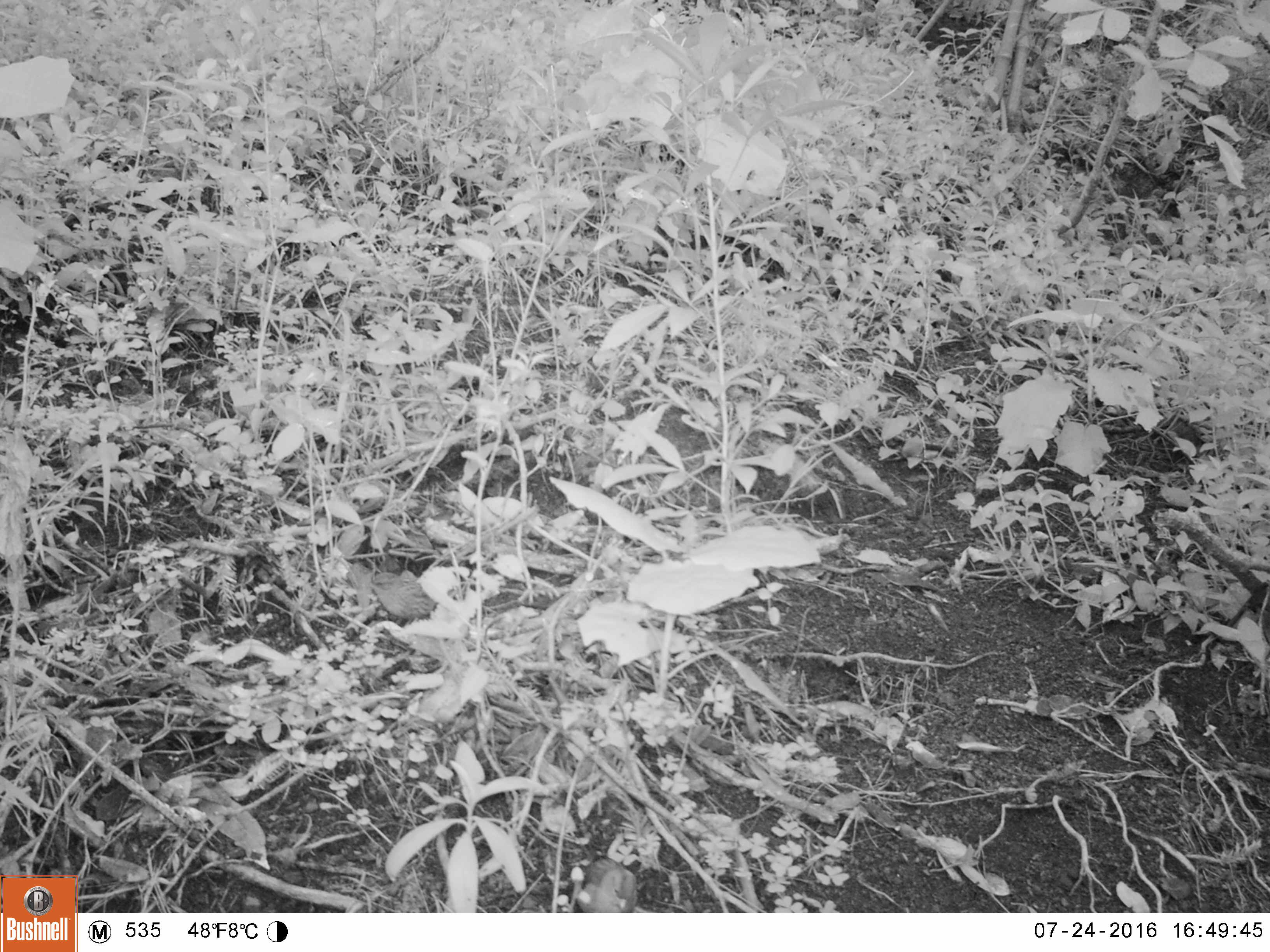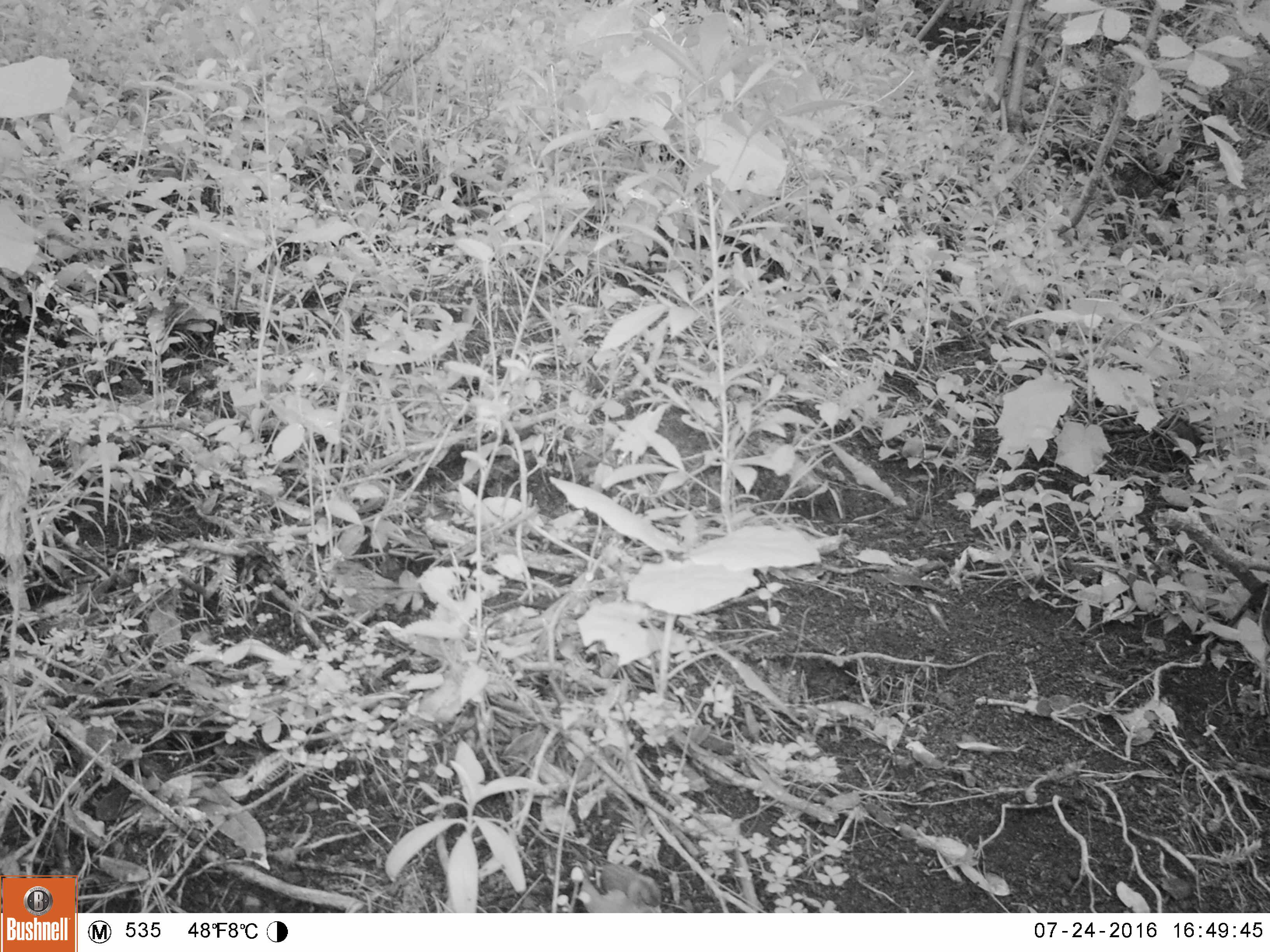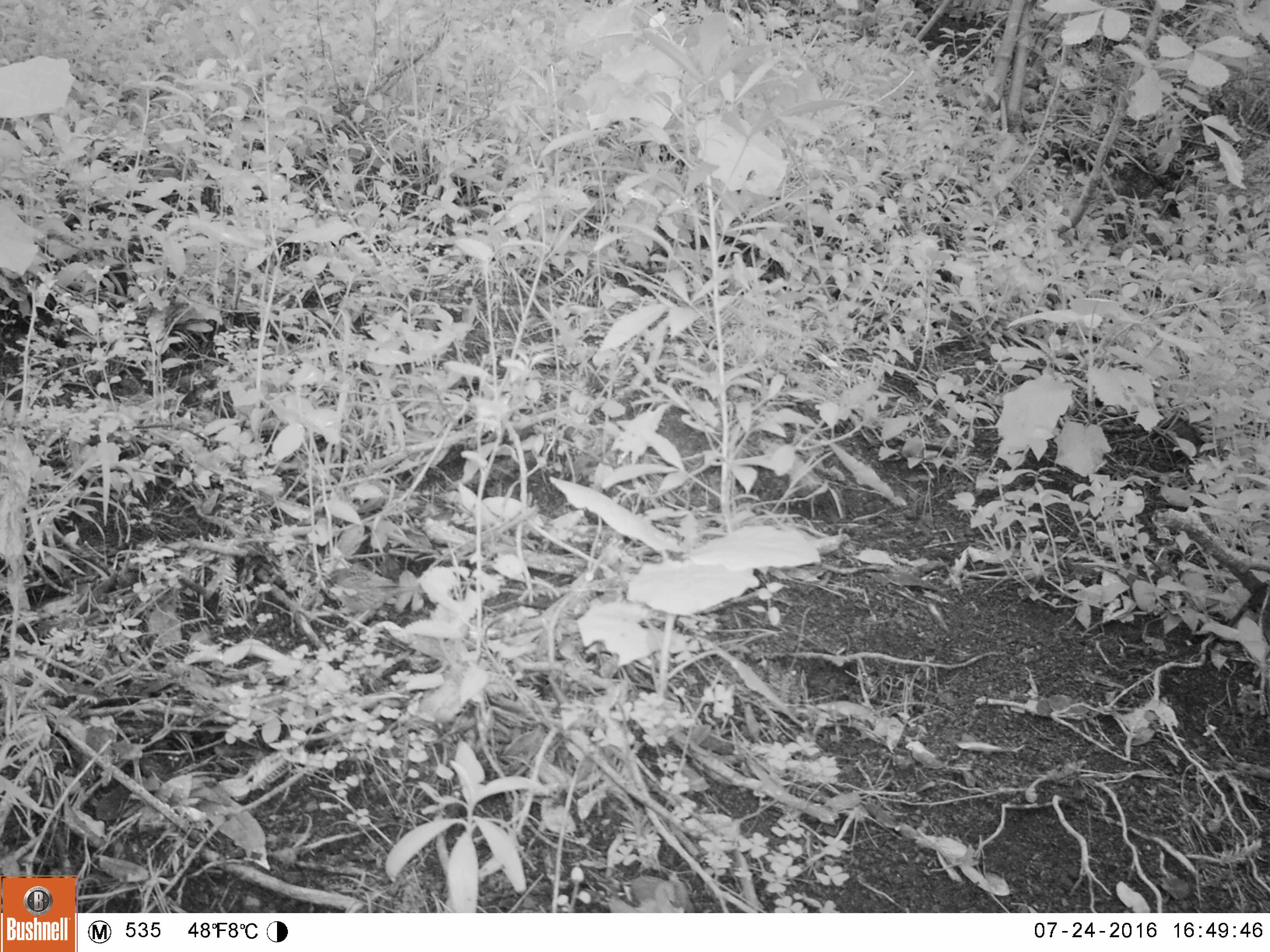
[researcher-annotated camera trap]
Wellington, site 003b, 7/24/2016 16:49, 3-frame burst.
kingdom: Animalia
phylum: Chordata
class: Aves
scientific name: Aves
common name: bird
Bird (Aves).